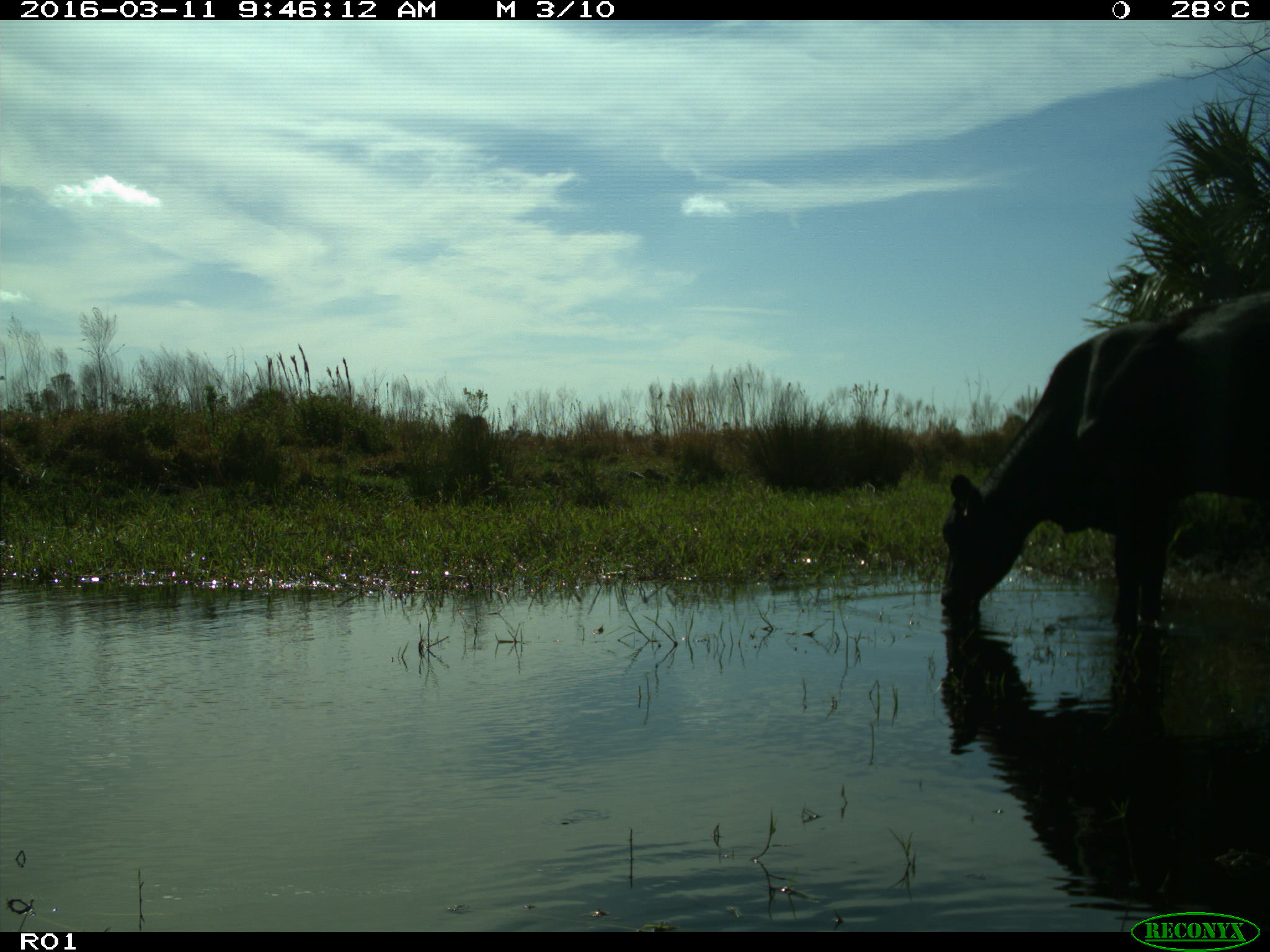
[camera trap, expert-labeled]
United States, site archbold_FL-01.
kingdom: Animalia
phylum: Chordata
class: Mammalia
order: Artiodactyla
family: Bovidae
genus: Bos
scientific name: Bos taurus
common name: domestic cow